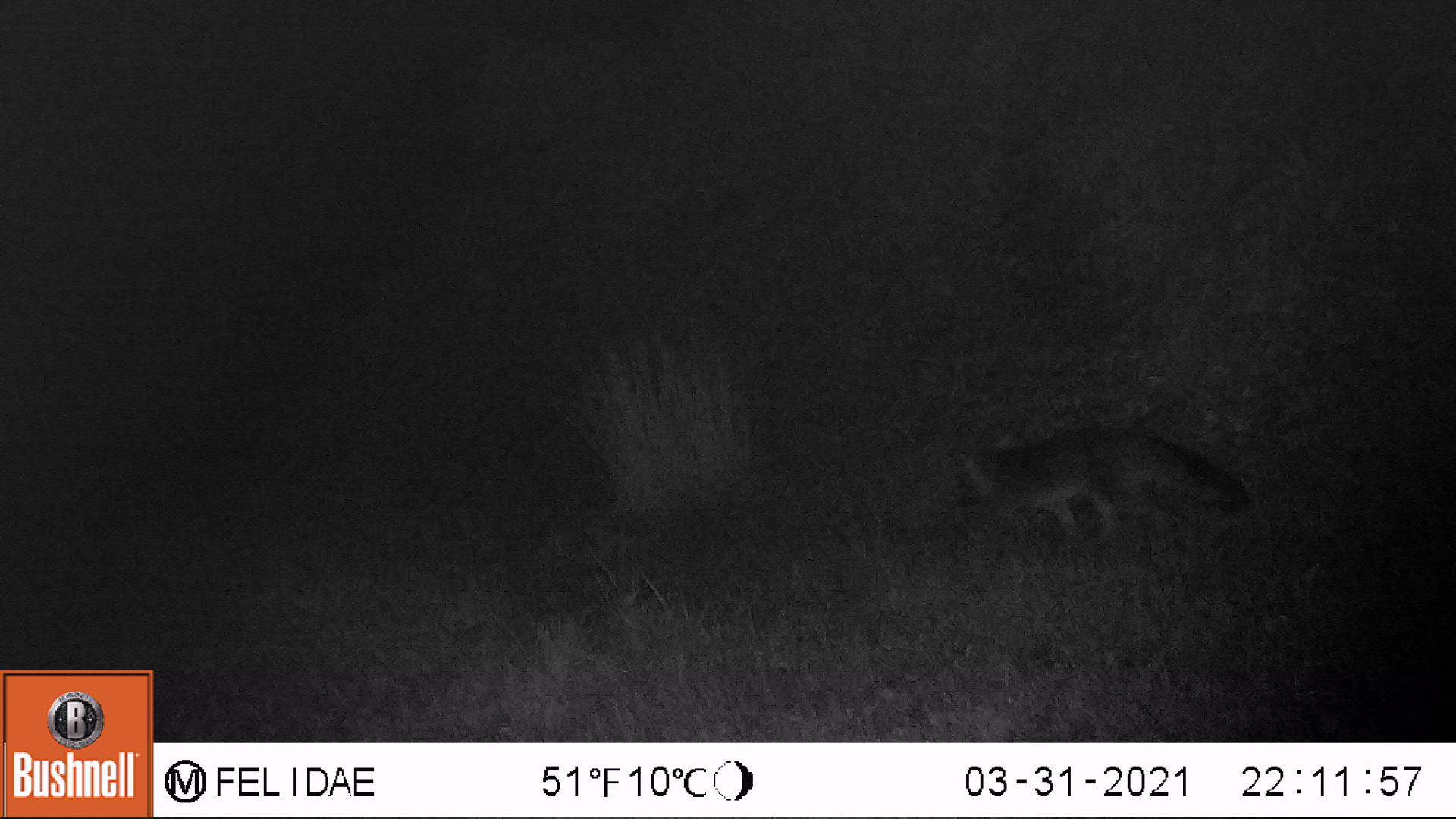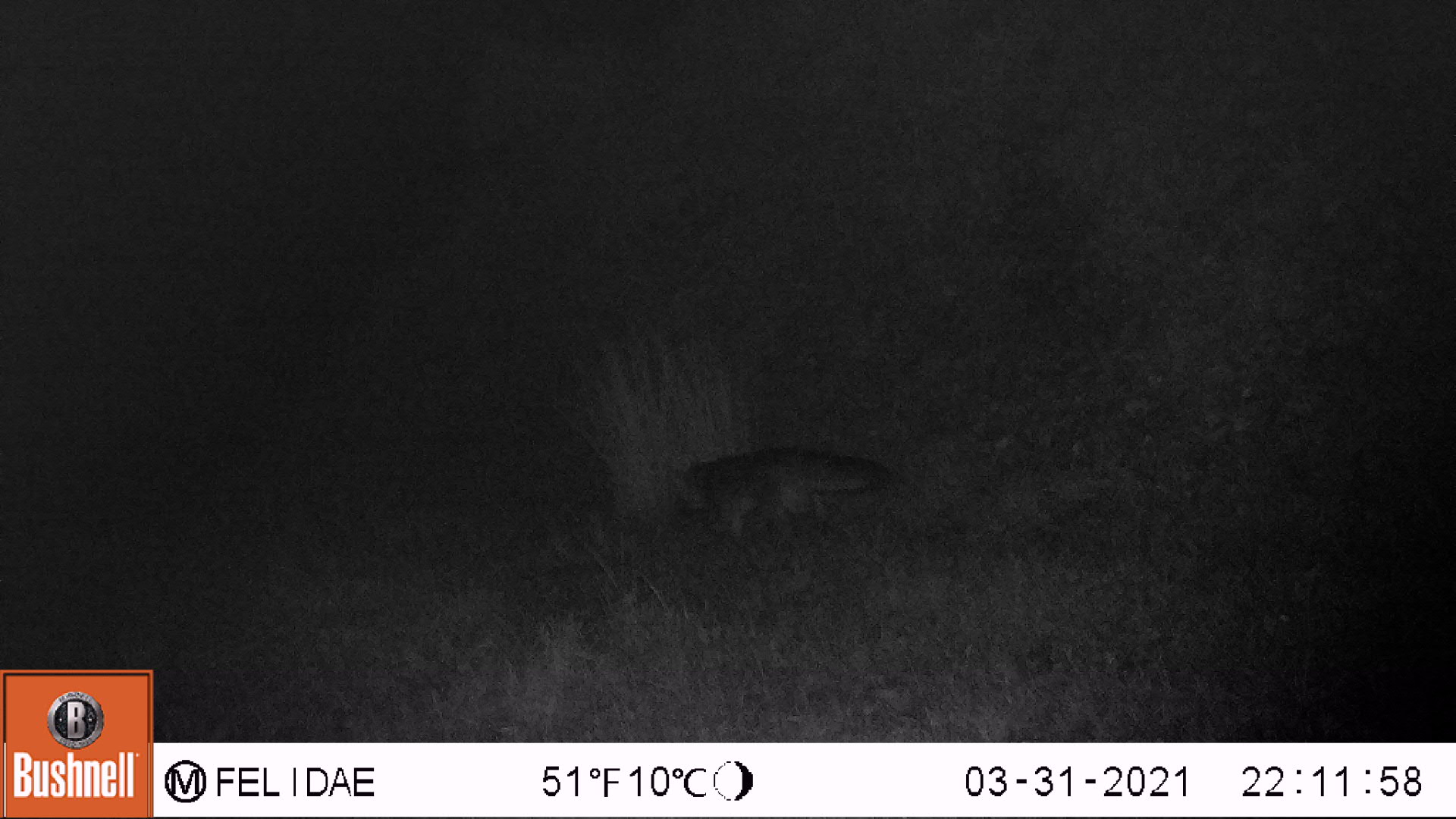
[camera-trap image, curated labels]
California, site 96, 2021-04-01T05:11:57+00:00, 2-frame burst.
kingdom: Animalia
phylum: Chordata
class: Mammalia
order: Carnivora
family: Canidae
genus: Urocyon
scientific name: Urocyon cinereoargenteus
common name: gray fox